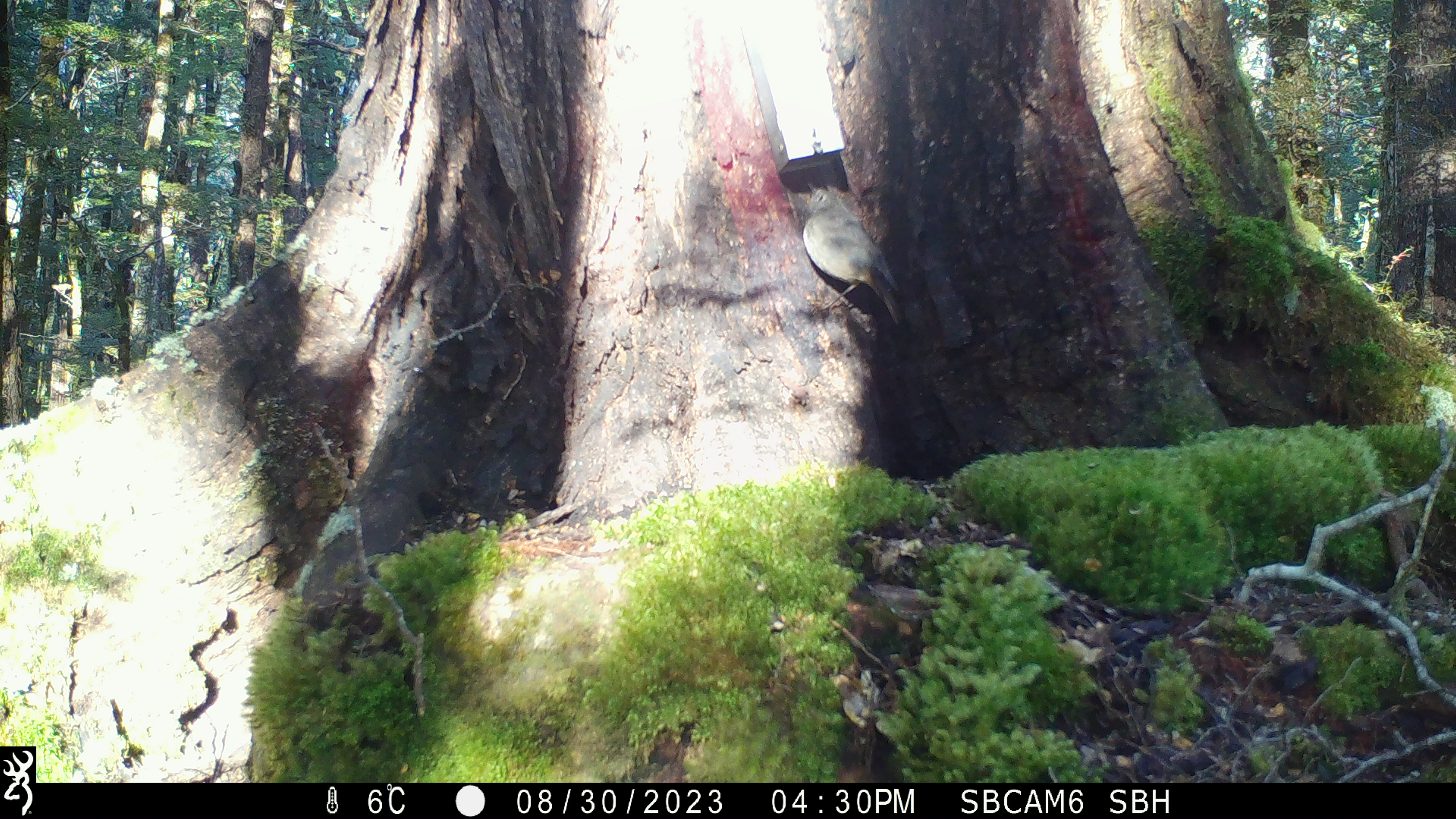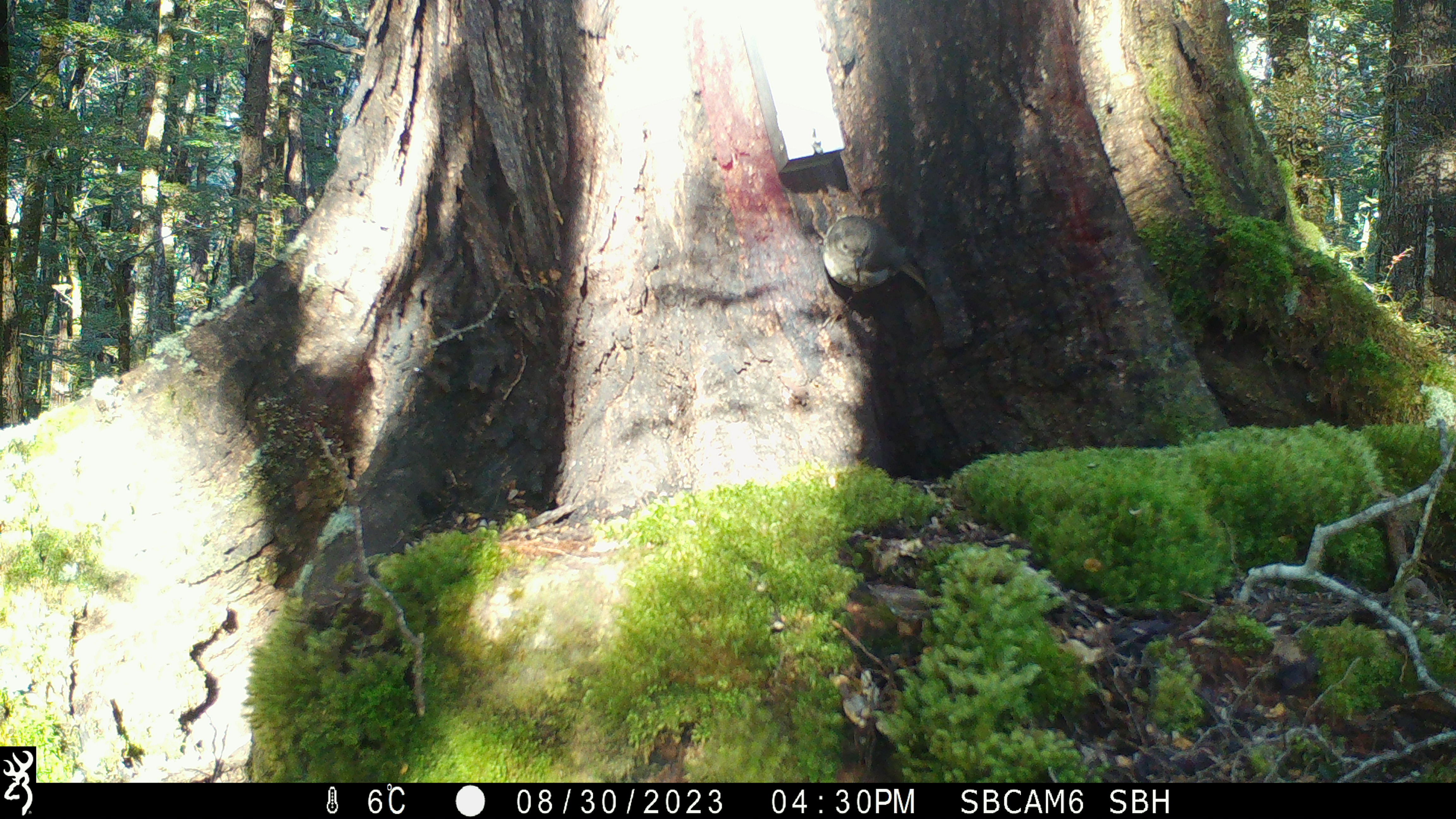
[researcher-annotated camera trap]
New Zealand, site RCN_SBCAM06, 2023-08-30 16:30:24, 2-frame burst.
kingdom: Animalia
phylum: Chordata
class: Aves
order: Passeriformes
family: Petroicidae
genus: Petroica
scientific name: Petroica australis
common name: new zealand robin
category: robin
Robin (new zealand robin) (Petroica australis).